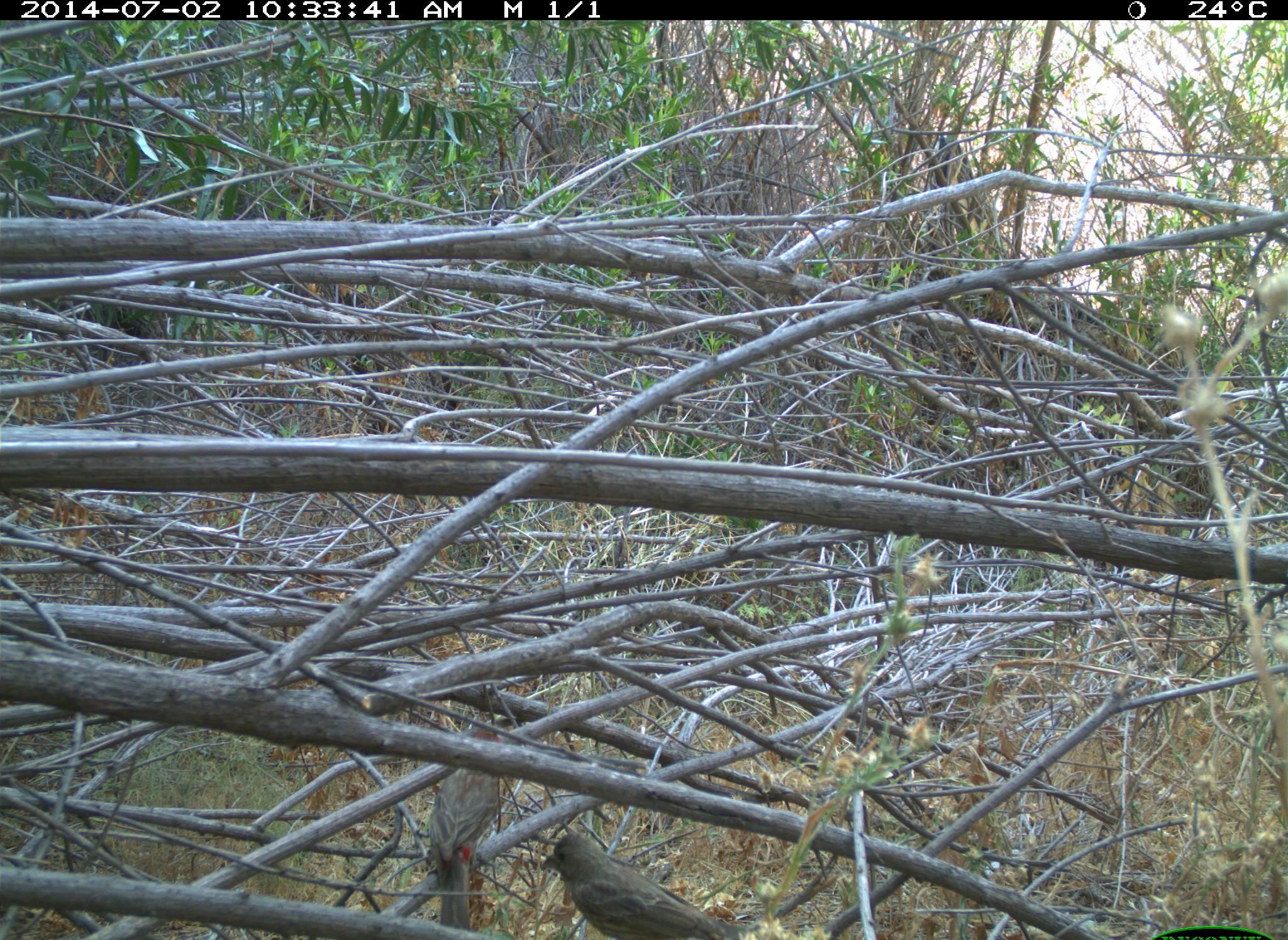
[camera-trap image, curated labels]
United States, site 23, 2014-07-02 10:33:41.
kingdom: Animalia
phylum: Chordata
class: Aves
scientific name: Aves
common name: bird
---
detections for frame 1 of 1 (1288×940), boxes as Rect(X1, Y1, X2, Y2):
bird: Rect(540, 832, 747, 940); Rect(432, 728, 504, 930)